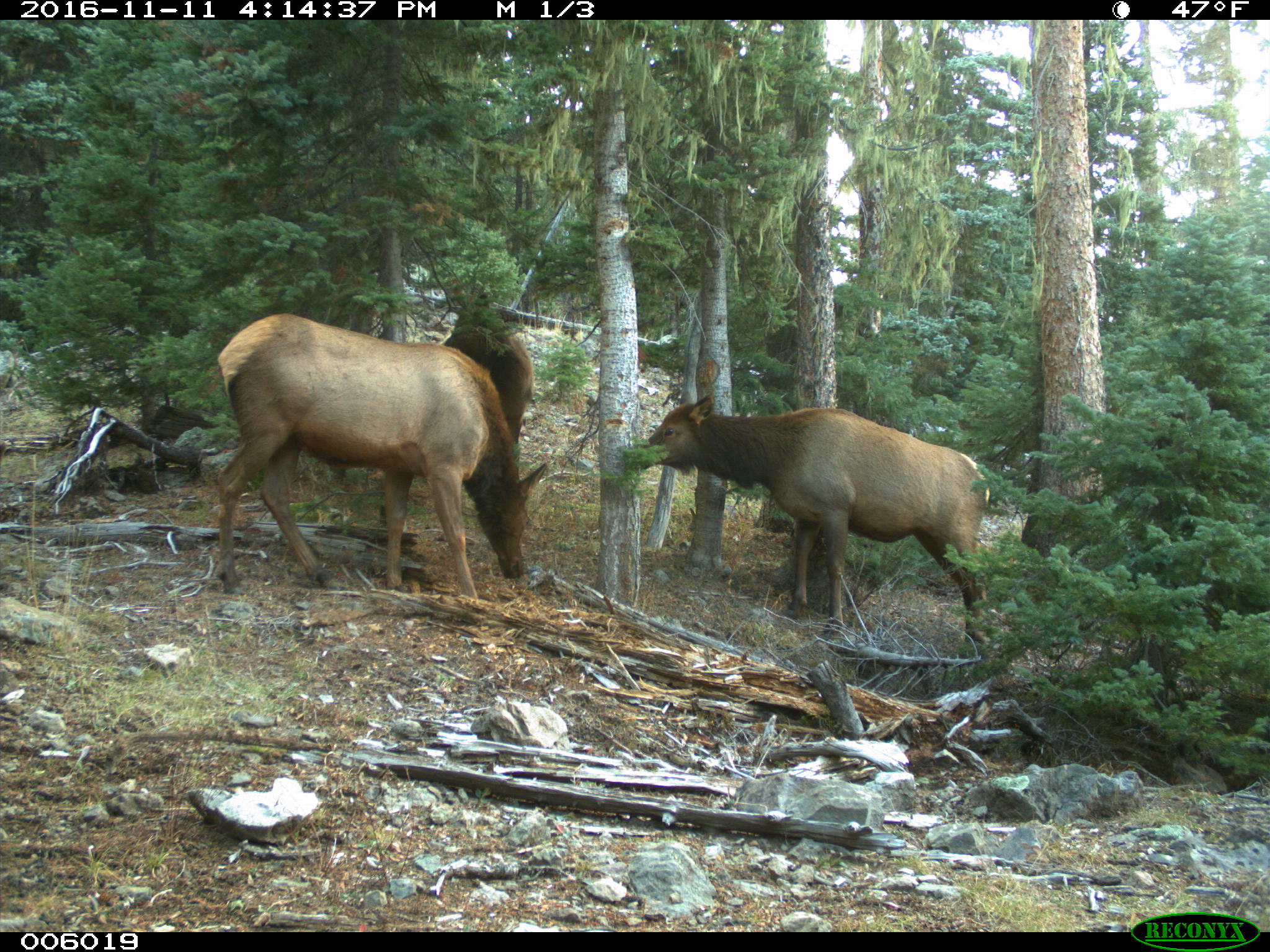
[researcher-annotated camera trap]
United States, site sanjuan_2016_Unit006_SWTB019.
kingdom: Animalia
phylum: Chordata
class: Mammalia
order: Artiodactyla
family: Cervidae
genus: Cervus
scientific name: Cervus elaphus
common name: red deer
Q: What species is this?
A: Cervus elaphus (red deer).